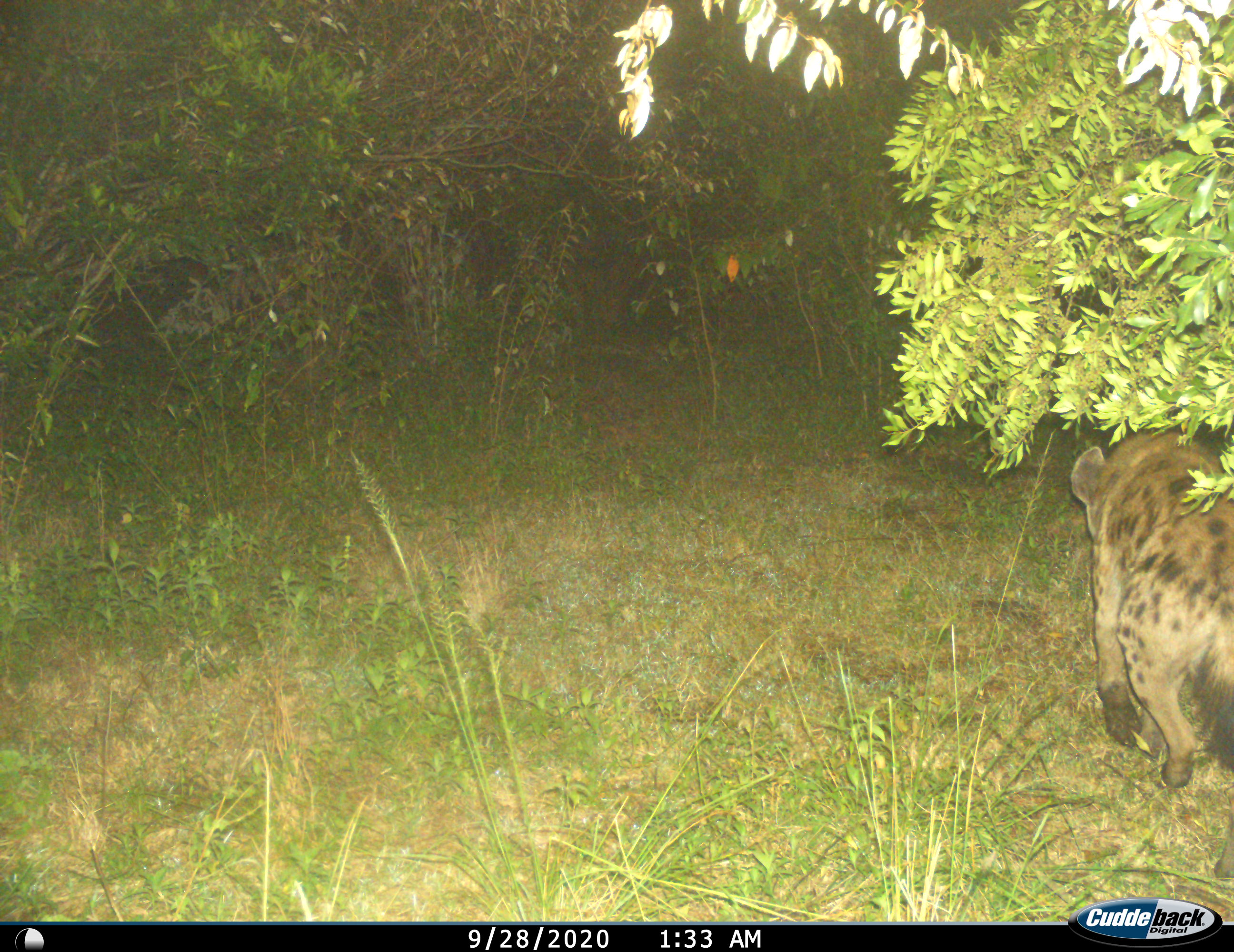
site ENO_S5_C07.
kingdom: Animalia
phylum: Chordata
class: Mammalia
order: Carnivora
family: Hyaenidae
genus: Crocuta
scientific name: Crocuta crocuta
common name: spotted hyena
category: hyenaspotted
Hyenaspotted (spotted hyena) (Crocuta crocuta), count 1. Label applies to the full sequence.